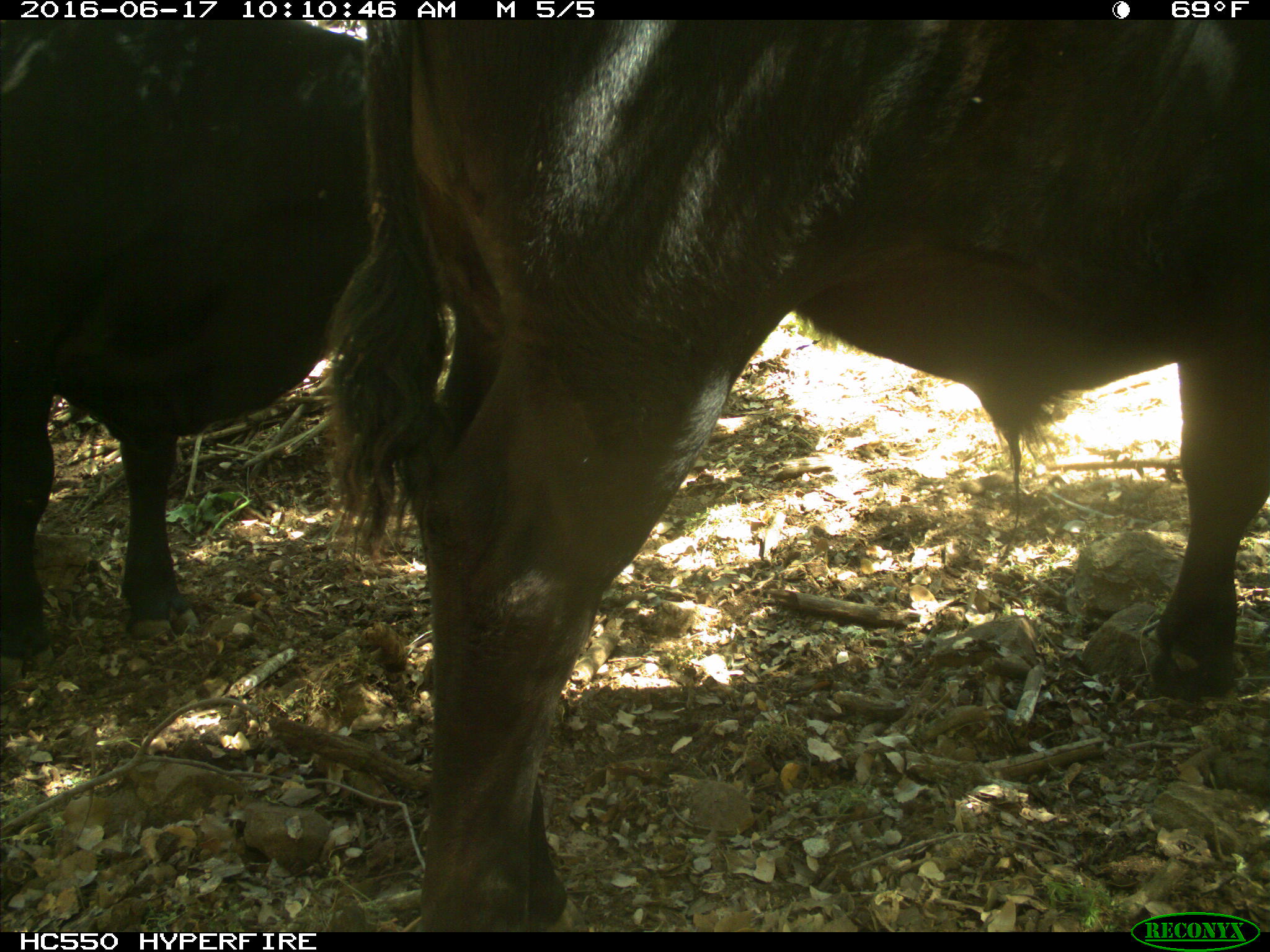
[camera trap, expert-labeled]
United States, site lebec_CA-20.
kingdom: Animalia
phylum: Chordata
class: Mammalia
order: Artiodactyla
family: Bovidae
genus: Bos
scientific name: Bos taurus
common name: domestic cow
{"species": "Bos taurus (domestic cow)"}